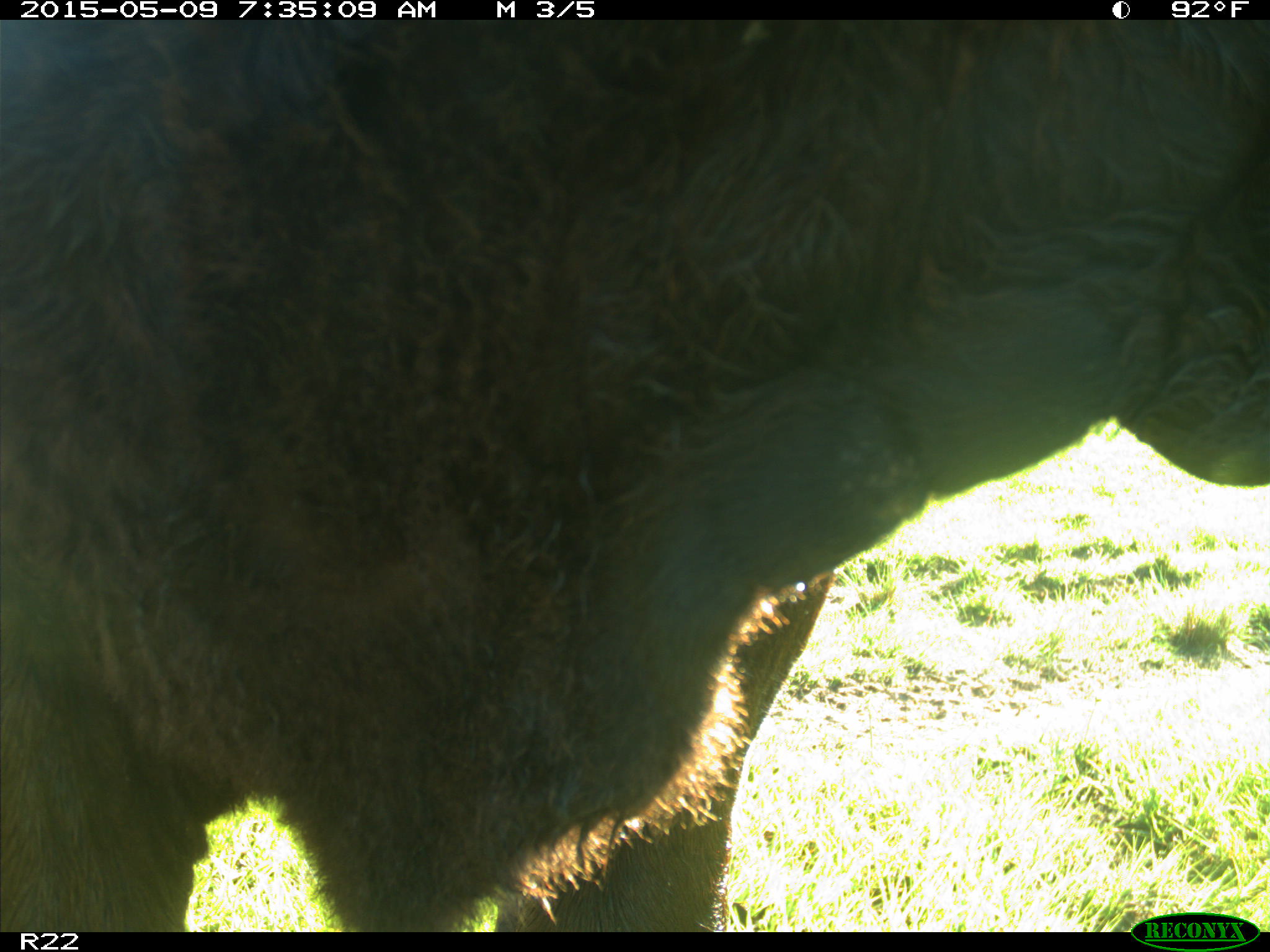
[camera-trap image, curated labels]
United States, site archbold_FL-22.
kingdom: Animalia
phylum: Chordata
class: Mammalia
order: Artiodactyla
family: Bovidae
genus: Bos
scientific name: Bos taurus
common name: domestic cow